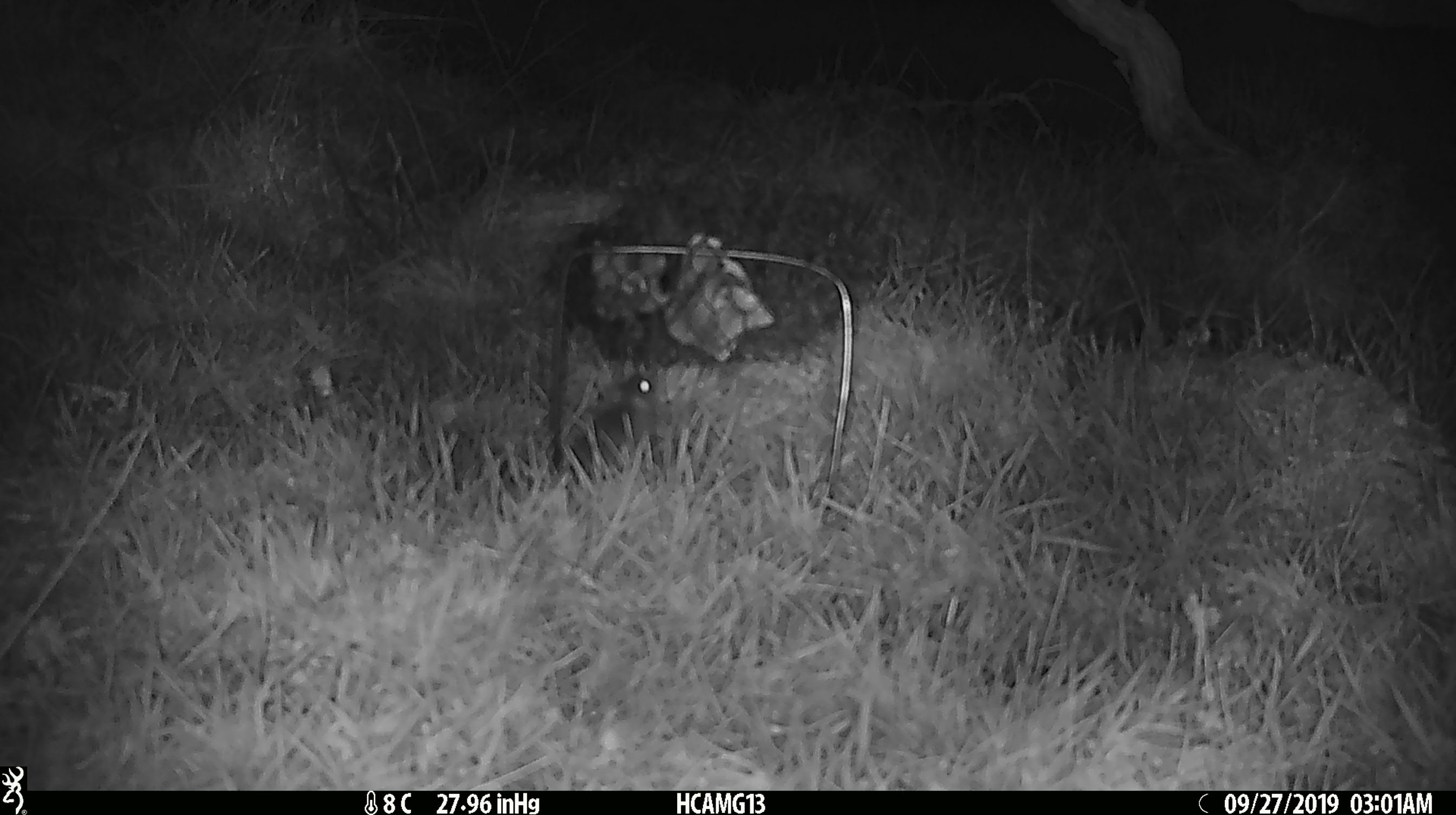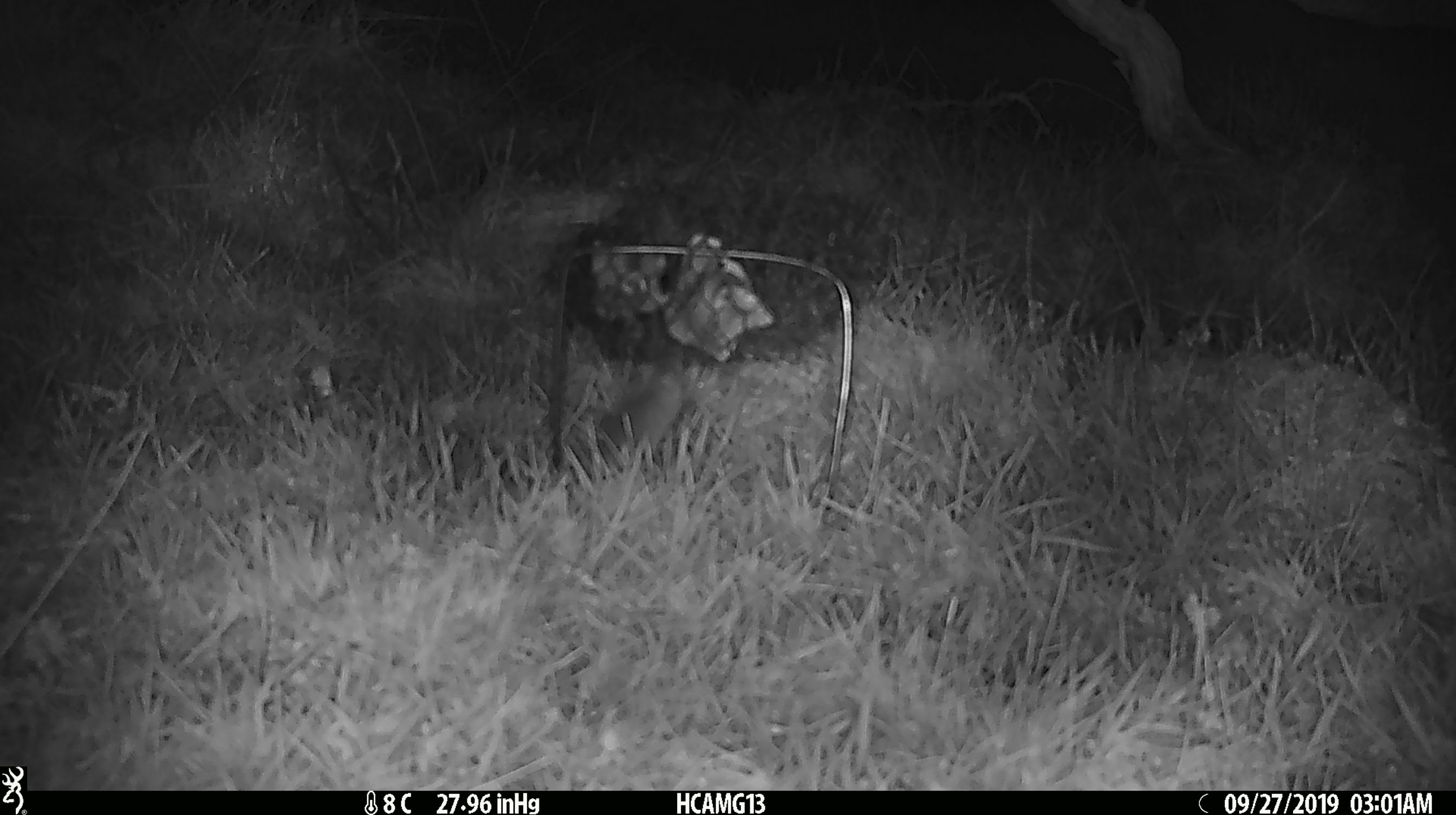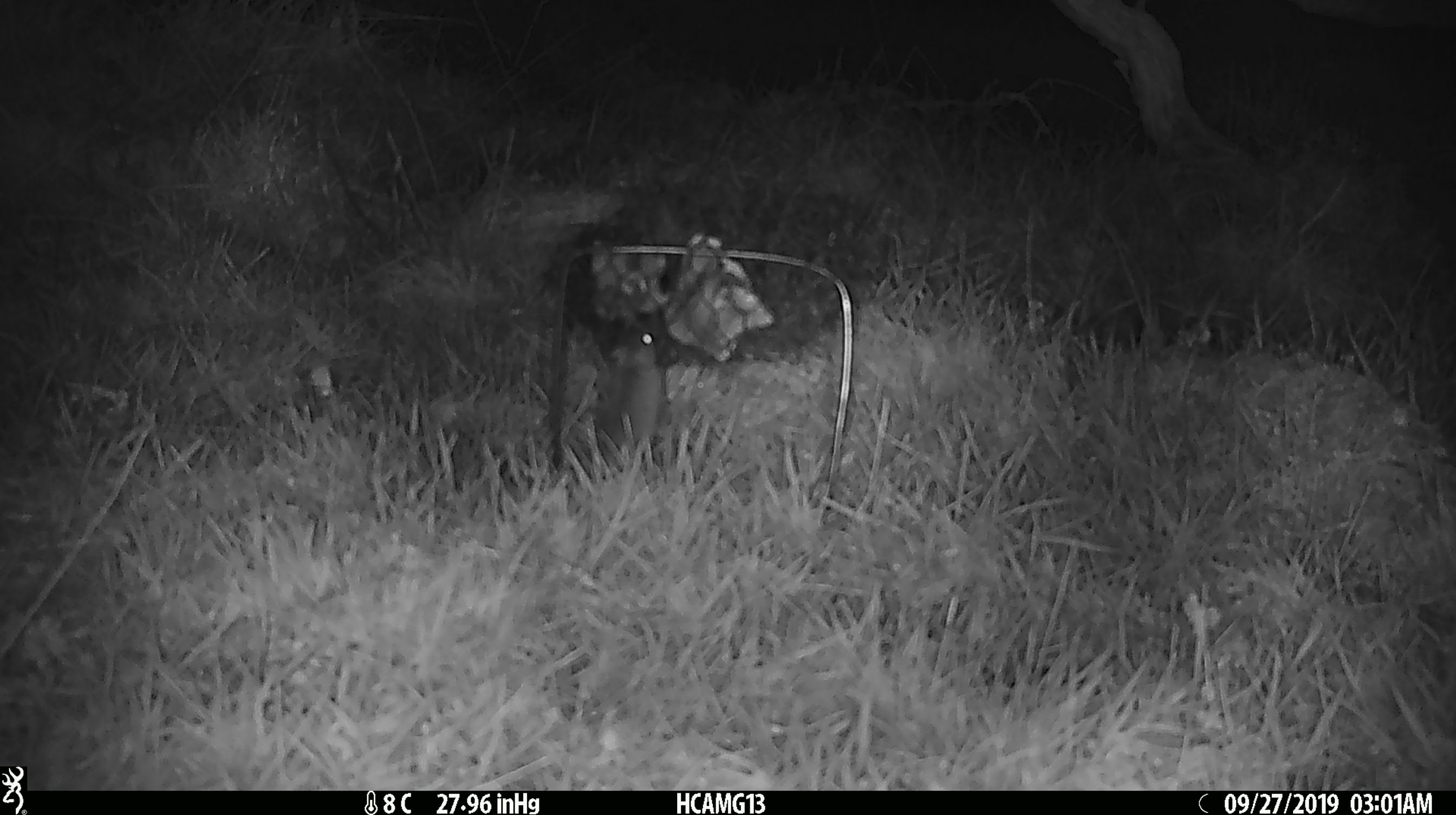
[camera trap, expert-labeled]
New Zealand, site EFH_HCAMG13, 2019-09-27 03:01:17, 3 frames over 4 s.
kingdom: Animalia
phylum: Chordata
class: Mammalia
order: Rodentia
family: Muridae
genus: Mus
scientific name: Mus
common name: mouse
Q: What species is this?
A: Mouse (Mus).